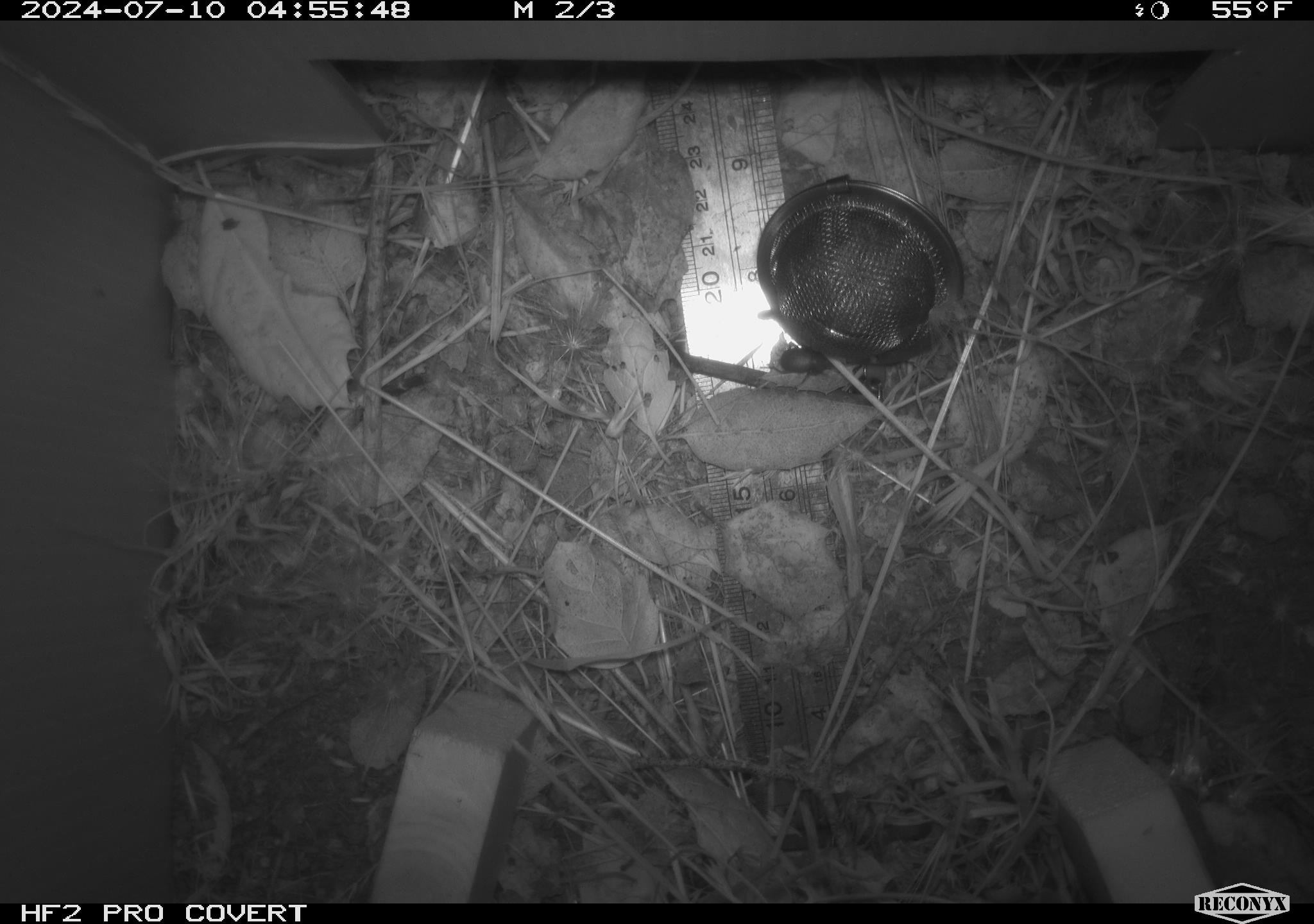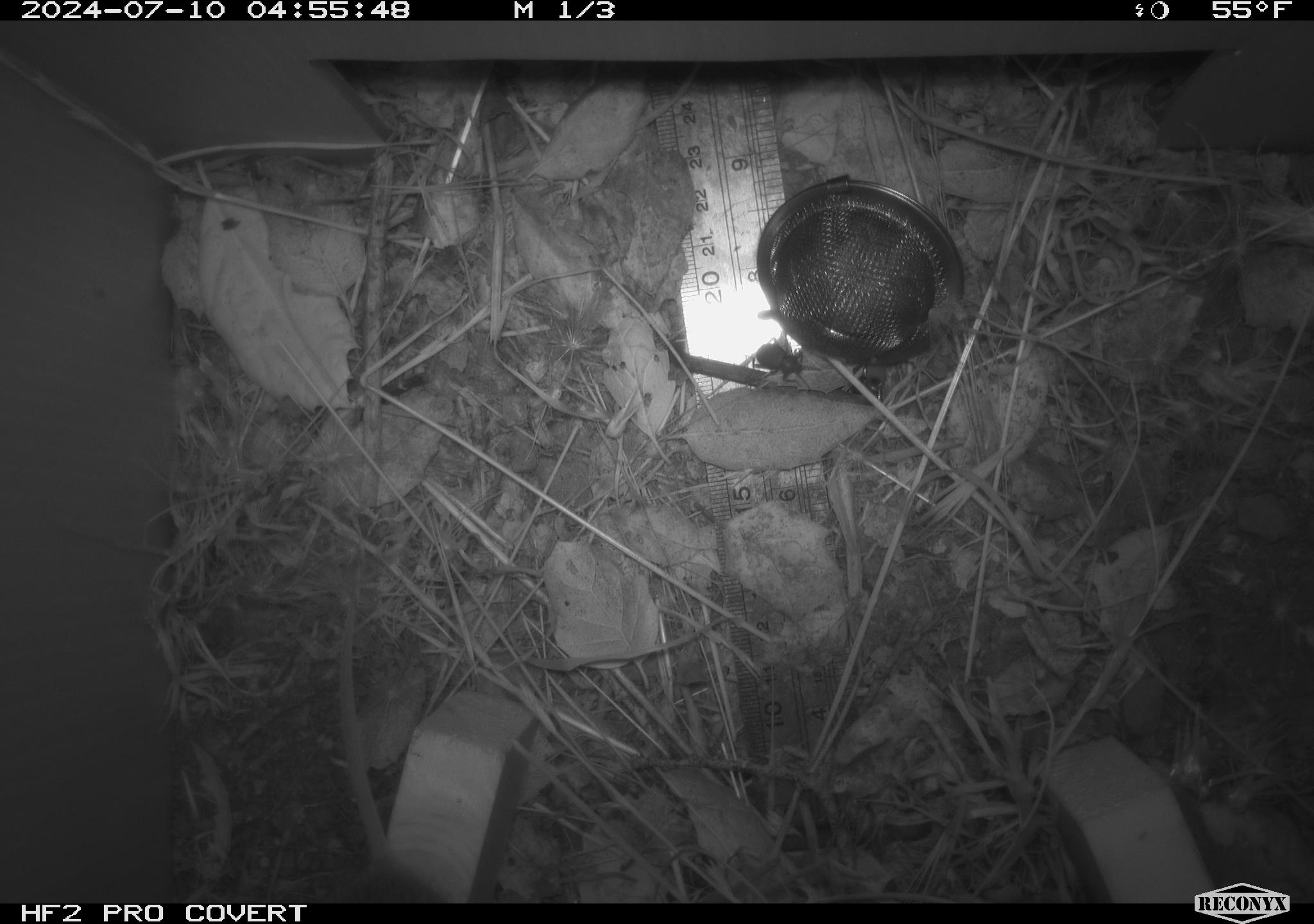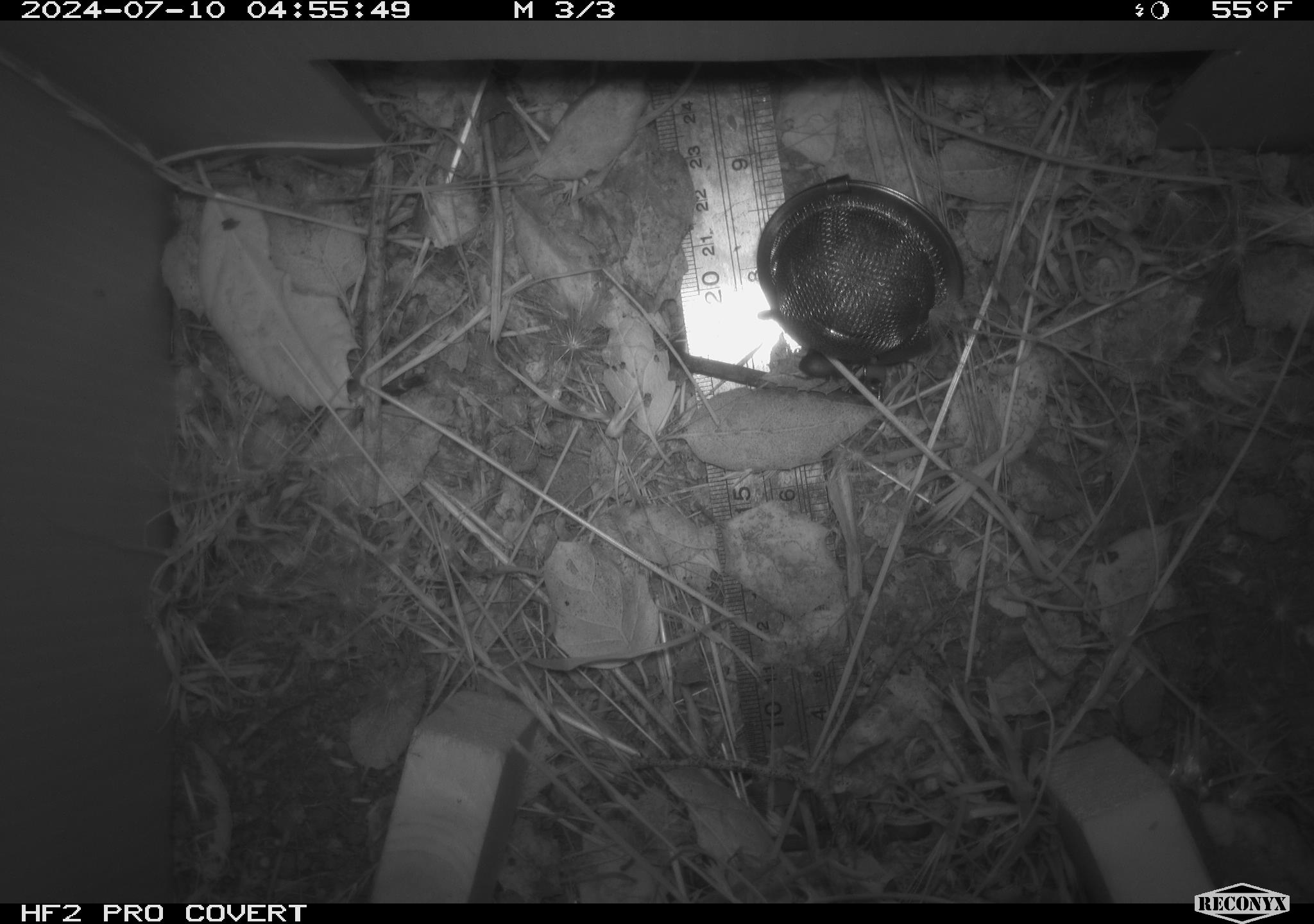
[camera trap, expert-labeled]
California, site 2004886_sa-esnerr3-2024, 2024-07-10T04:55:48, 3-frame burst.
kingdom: Animalia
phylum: Chordata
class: Mammalia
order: Rodentia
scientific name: Rodentia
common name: rodent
Rodent (Rodentia).